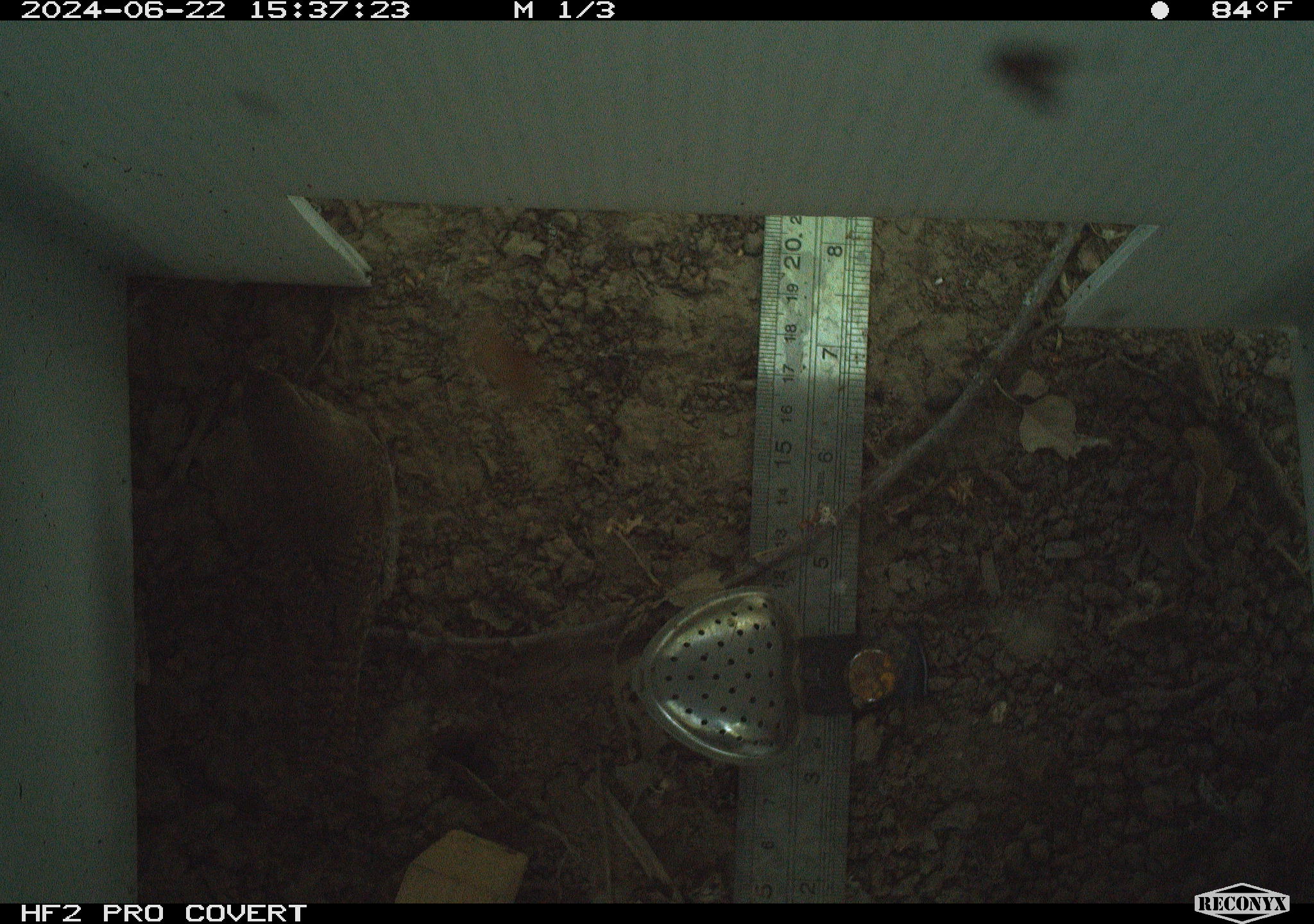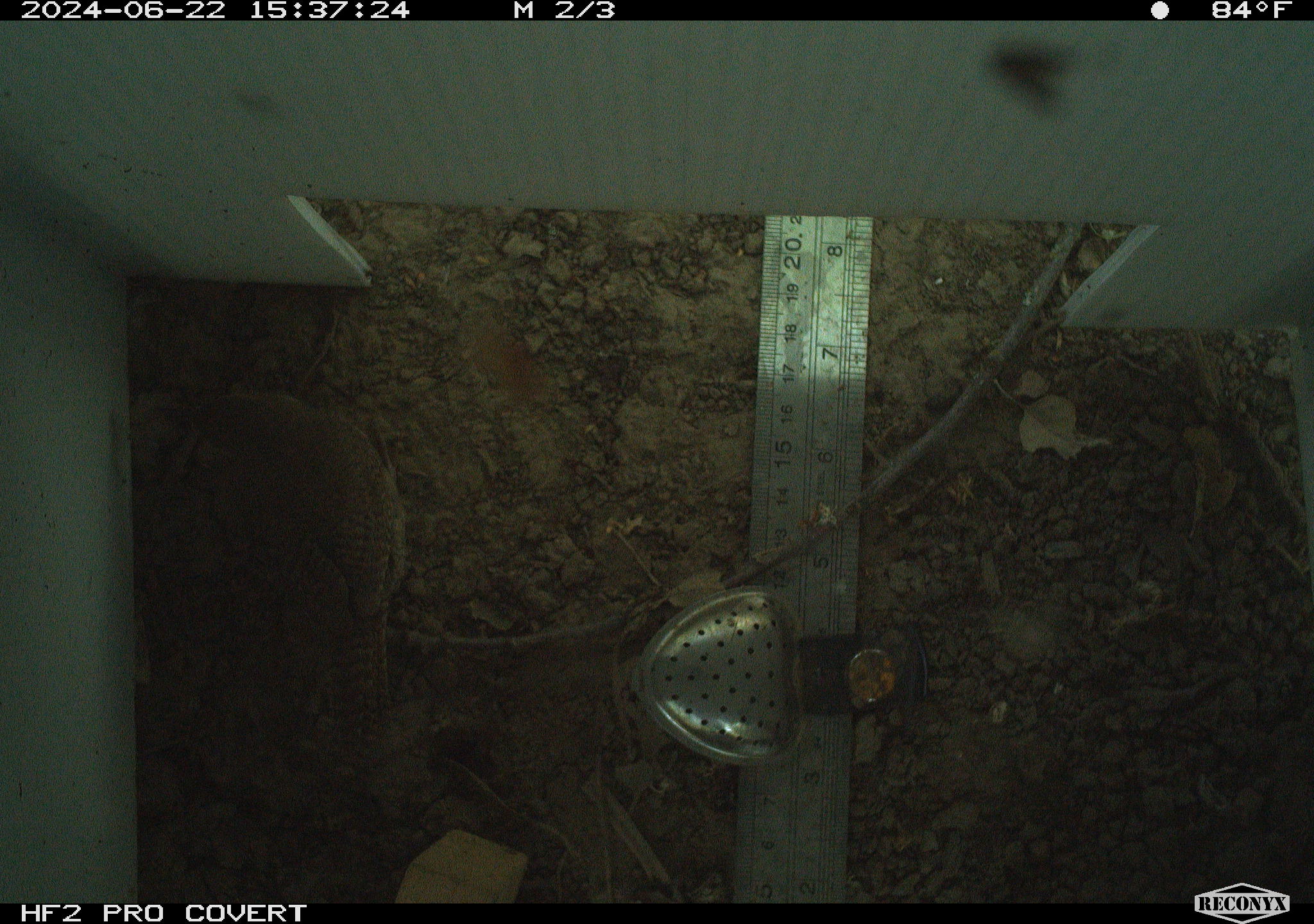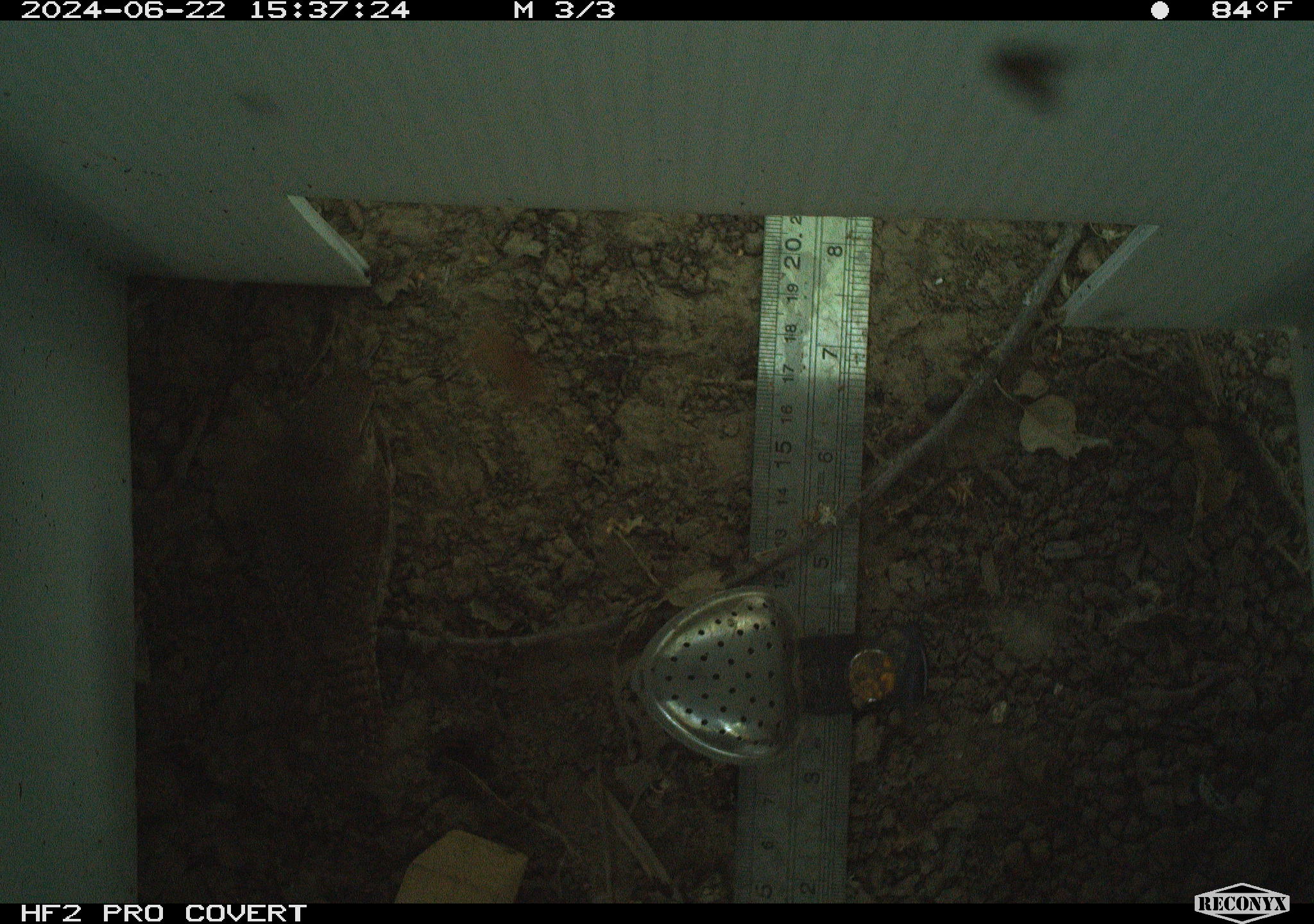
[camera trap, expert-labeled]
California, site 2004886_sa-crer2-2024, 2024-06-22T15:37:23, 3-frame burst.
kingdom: Animalia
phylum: Chordata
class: Aves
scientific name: Aves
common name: bird